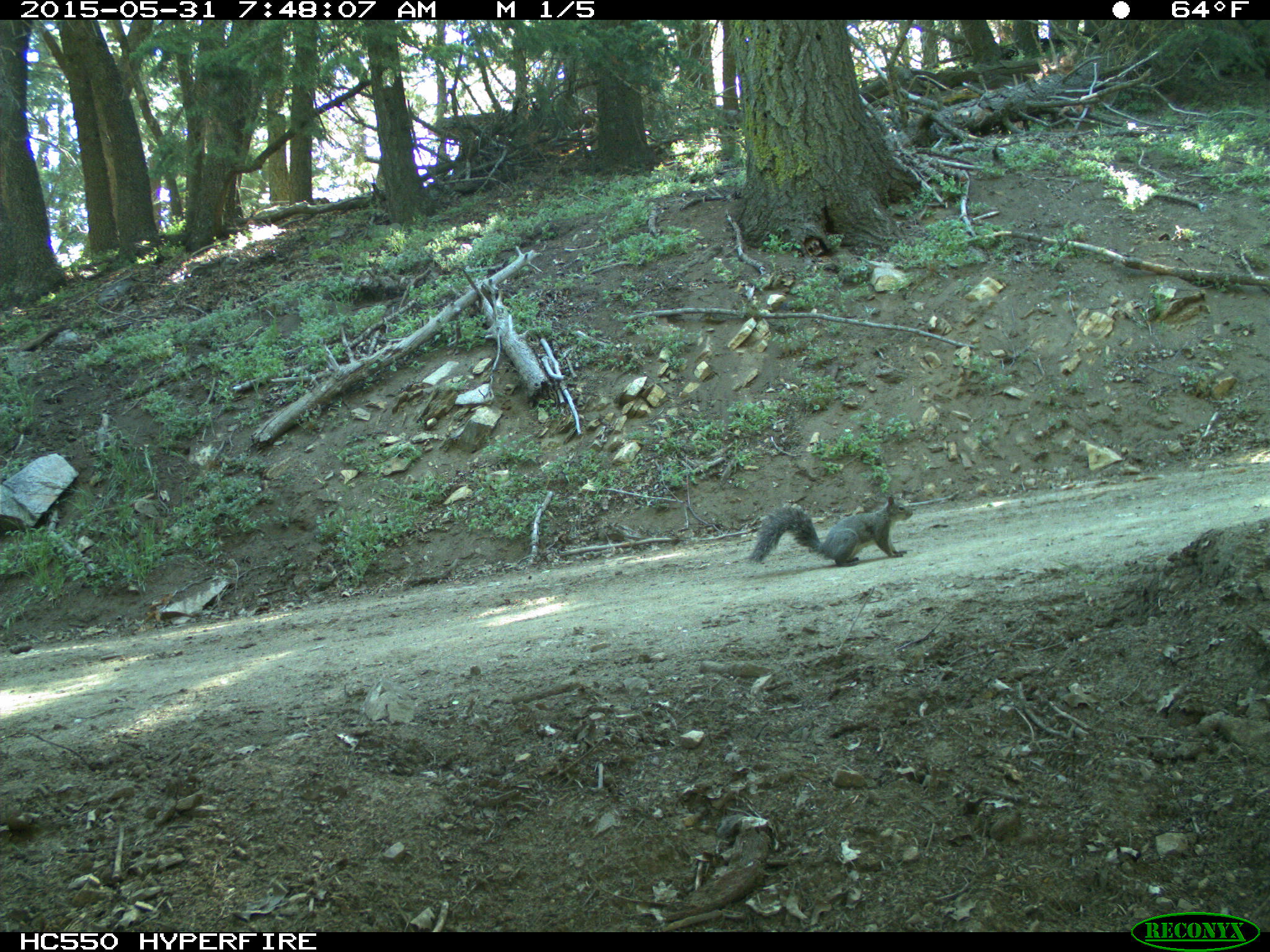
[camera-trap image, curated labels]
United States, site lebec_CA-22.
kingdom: Animalia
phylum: Chordata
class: Mammalia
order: Rodentia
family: Sciuridae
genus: Sciurus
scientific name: Sciurus carolinensis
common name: eastern gray squirrel